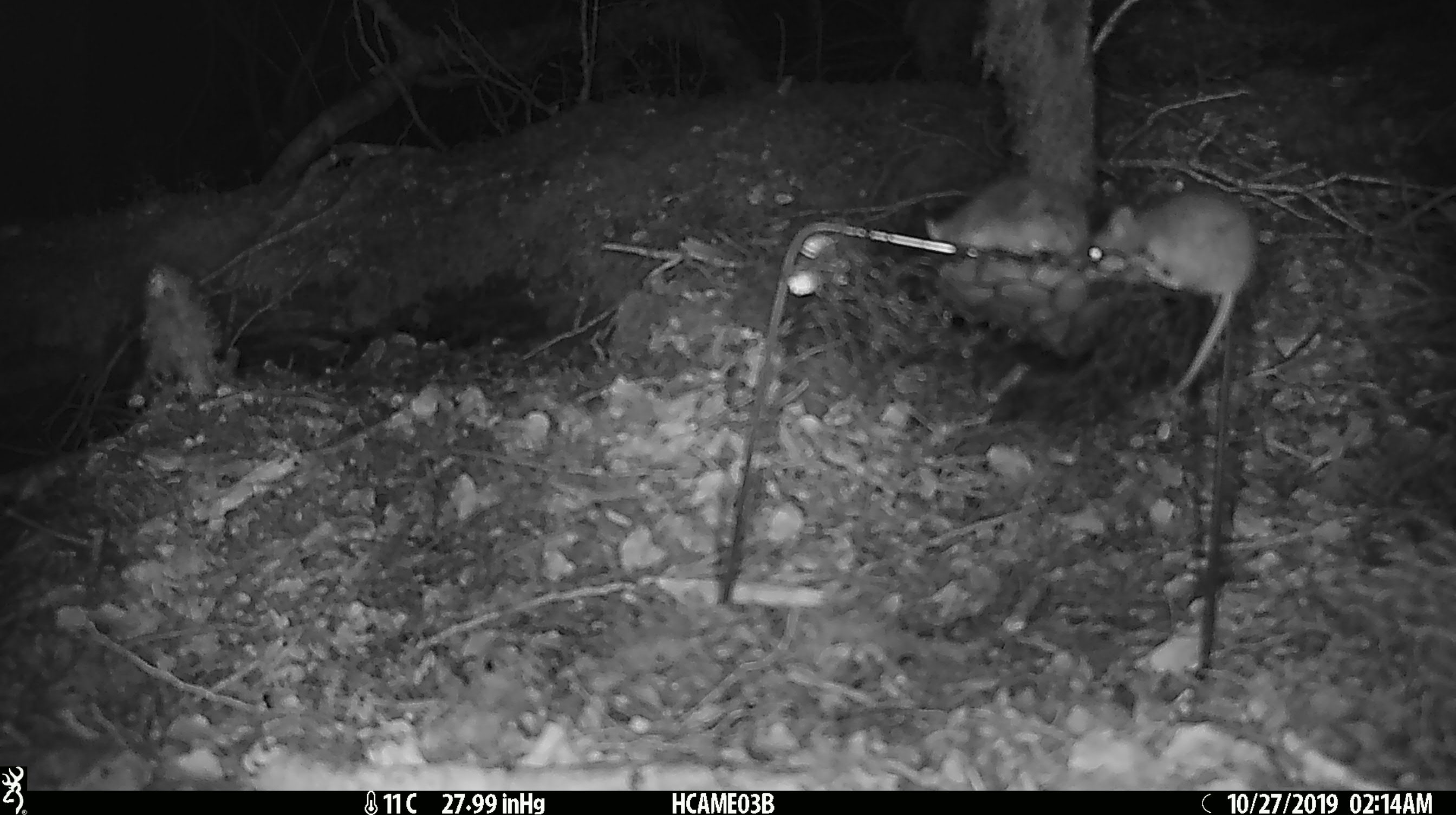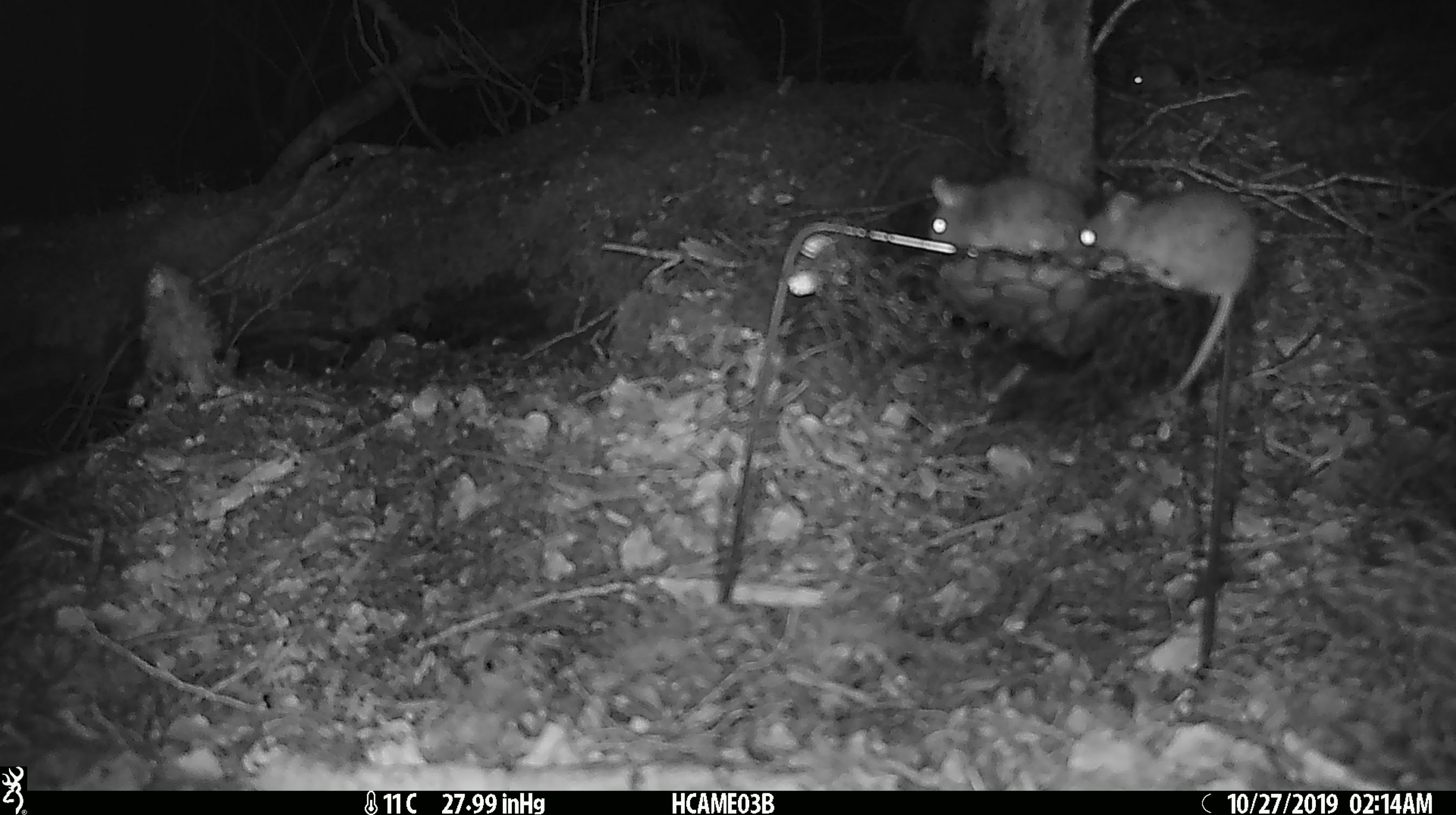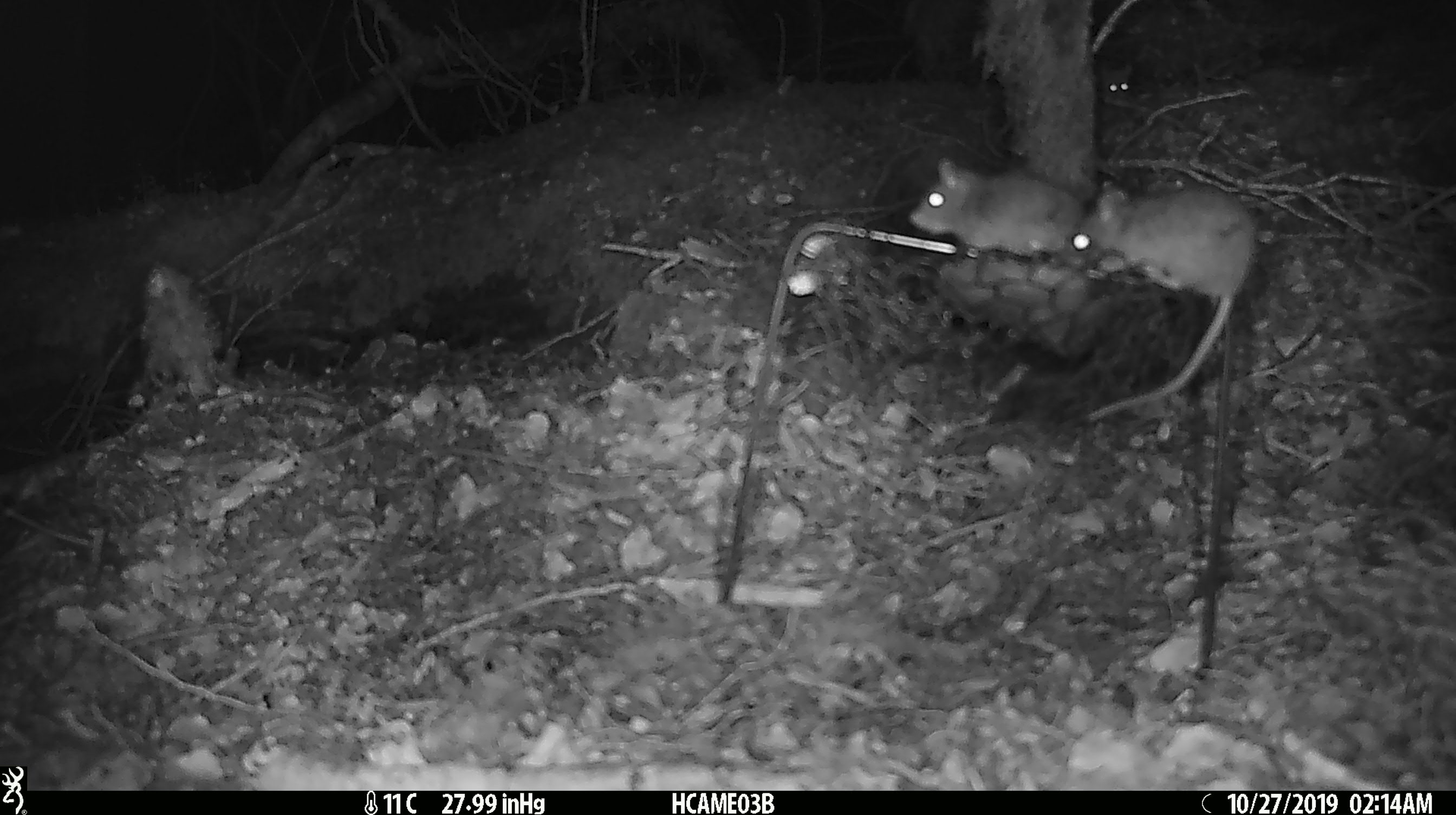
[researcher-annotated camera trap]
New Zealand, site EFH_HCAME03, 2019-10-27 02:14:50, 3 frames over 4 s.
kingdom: Animalia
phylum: Chordata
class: Mammalia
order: Rodentia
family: Muridae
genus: Mus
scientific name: Mus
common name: mouse